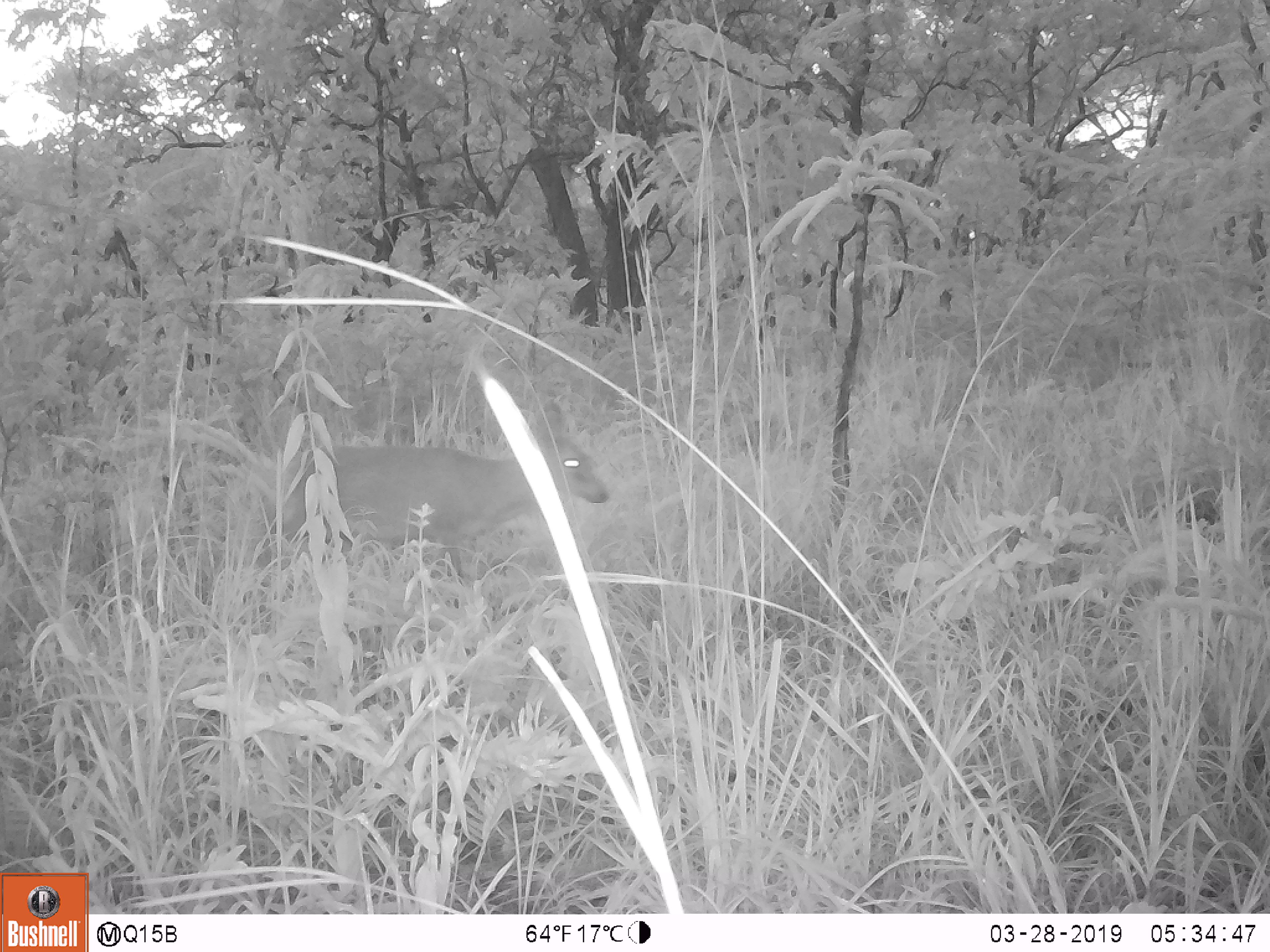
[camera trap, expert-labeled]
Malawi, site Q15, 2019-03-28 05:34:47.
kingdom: Animalia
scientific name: Animalia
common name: other animal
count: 1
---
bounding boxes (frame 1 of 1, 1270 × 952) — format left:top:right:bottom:
other animal: 271:382:609:621